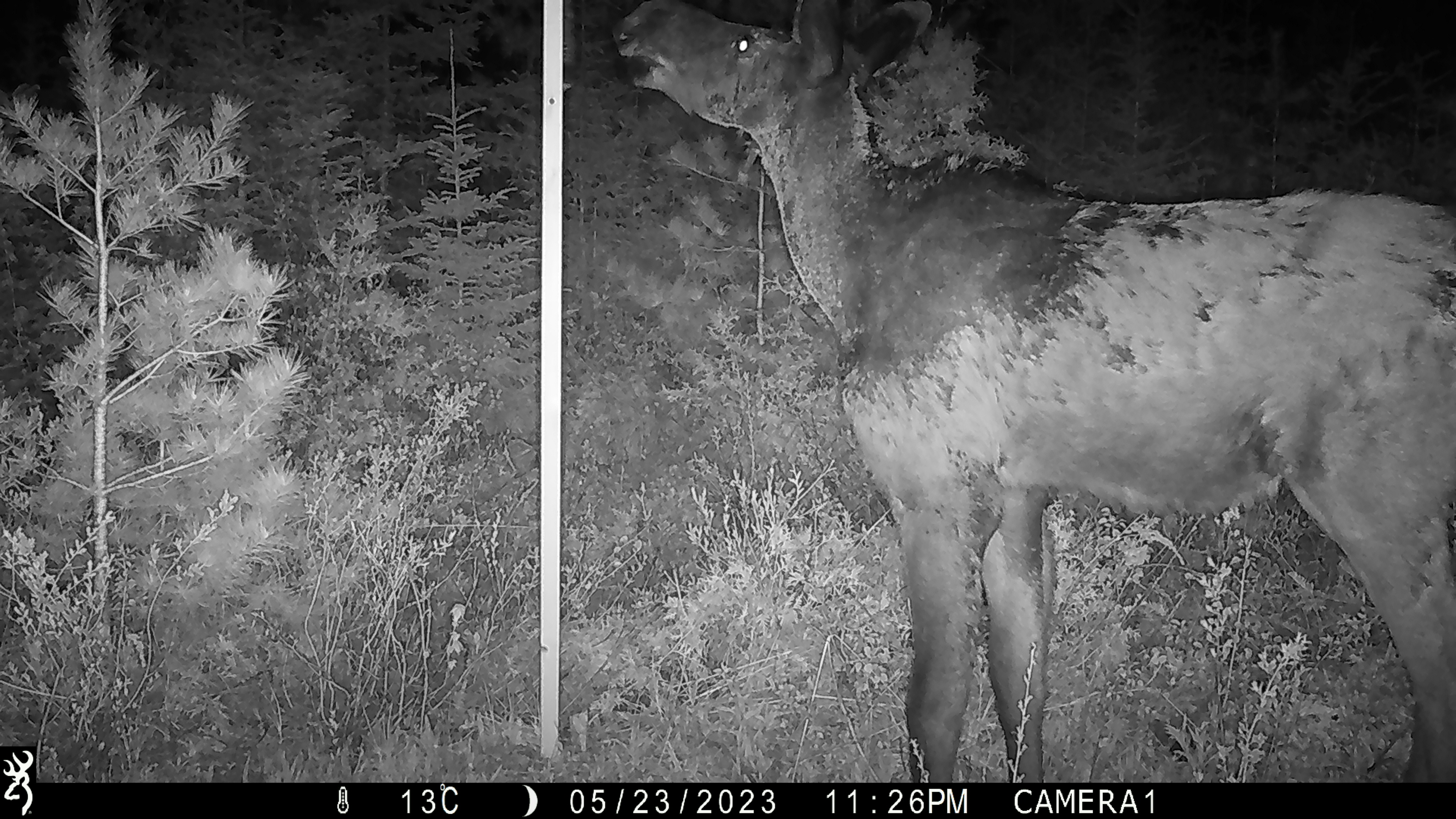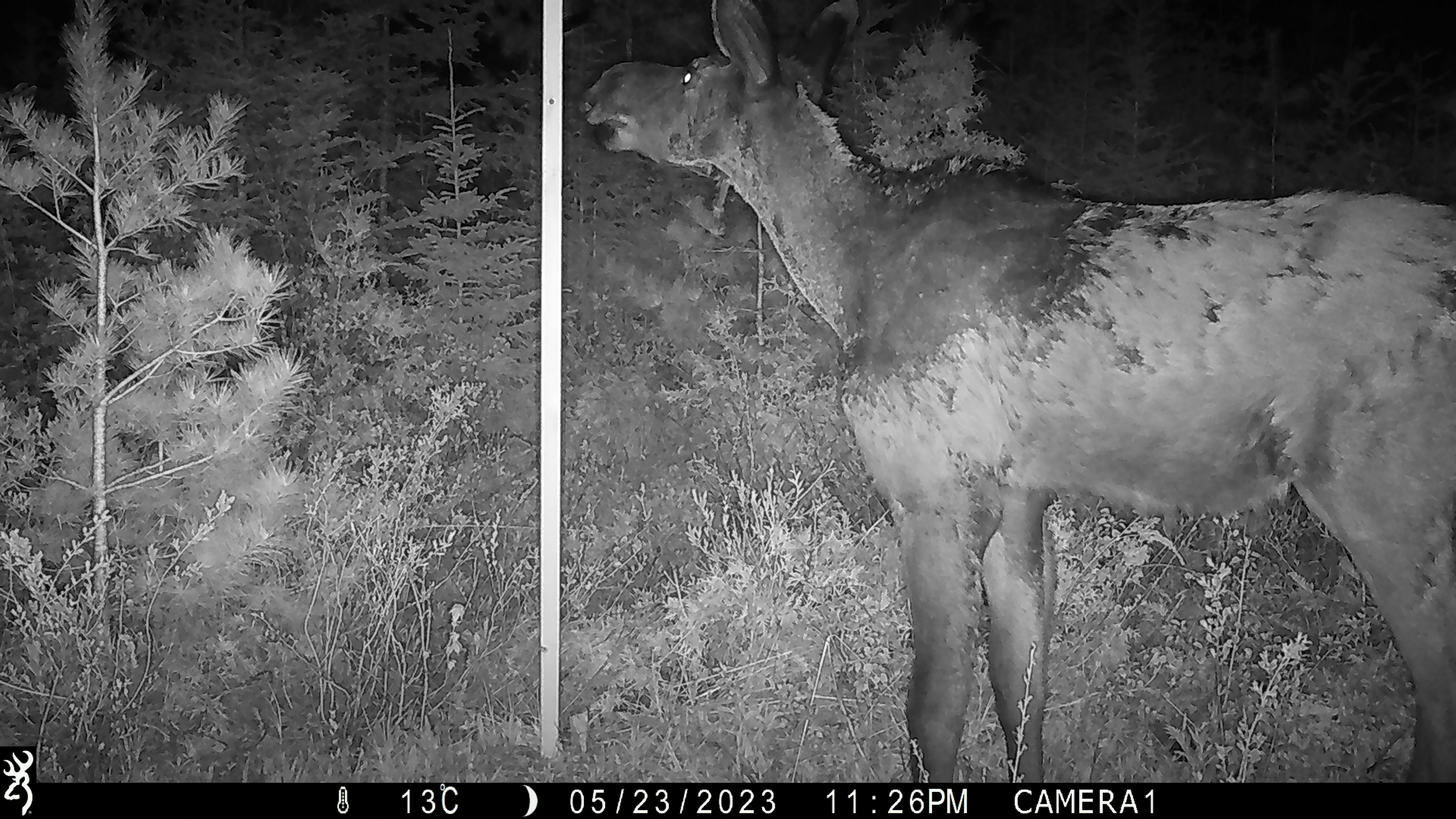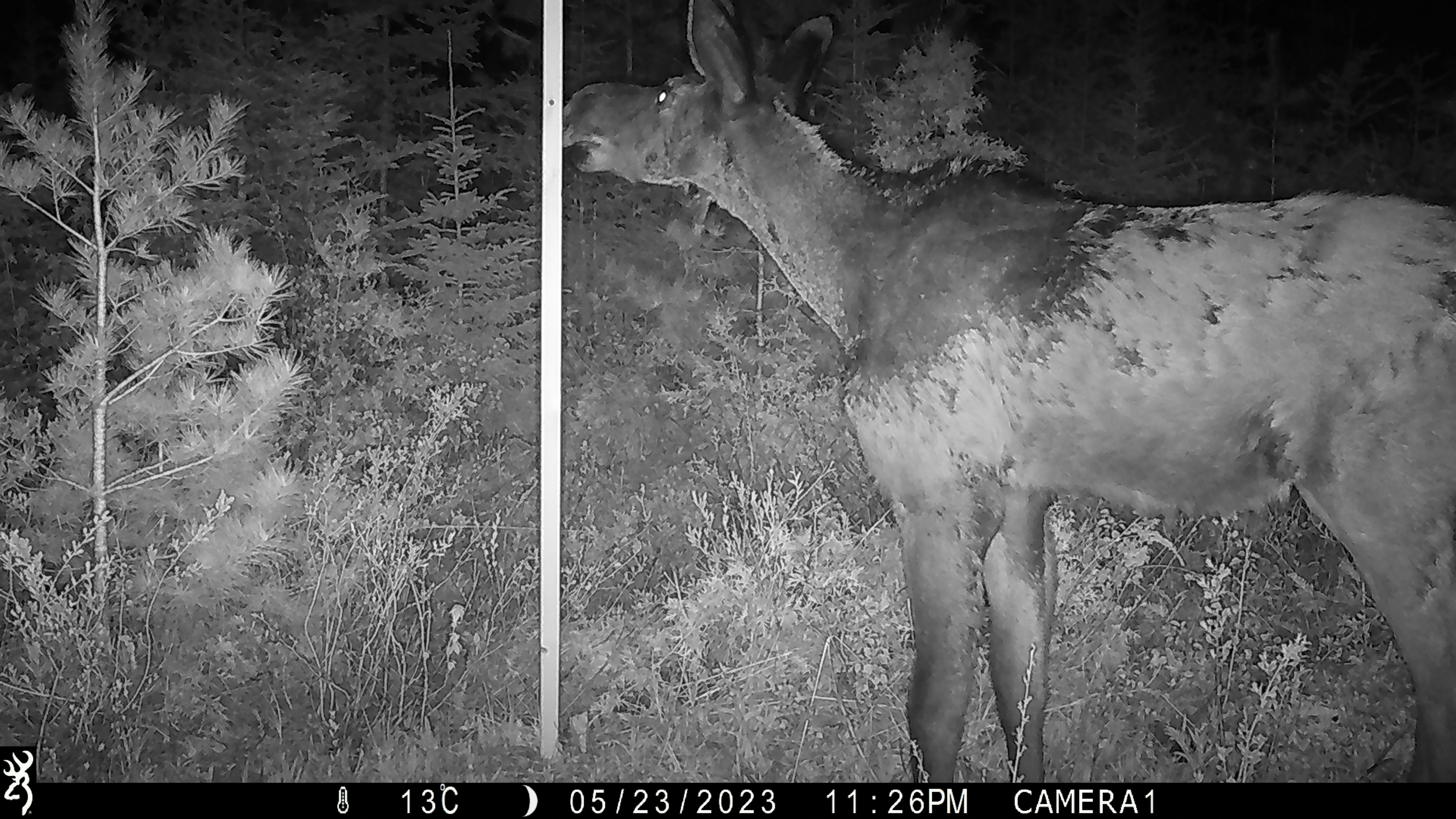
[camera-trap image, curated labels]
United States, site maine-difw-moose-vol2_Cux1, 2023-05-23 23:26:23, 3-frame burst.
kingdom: Animalia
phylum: Chordata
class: Mammalia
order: Artiodactyla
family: Cervidae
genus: Alces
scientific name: Alces alces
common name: moose